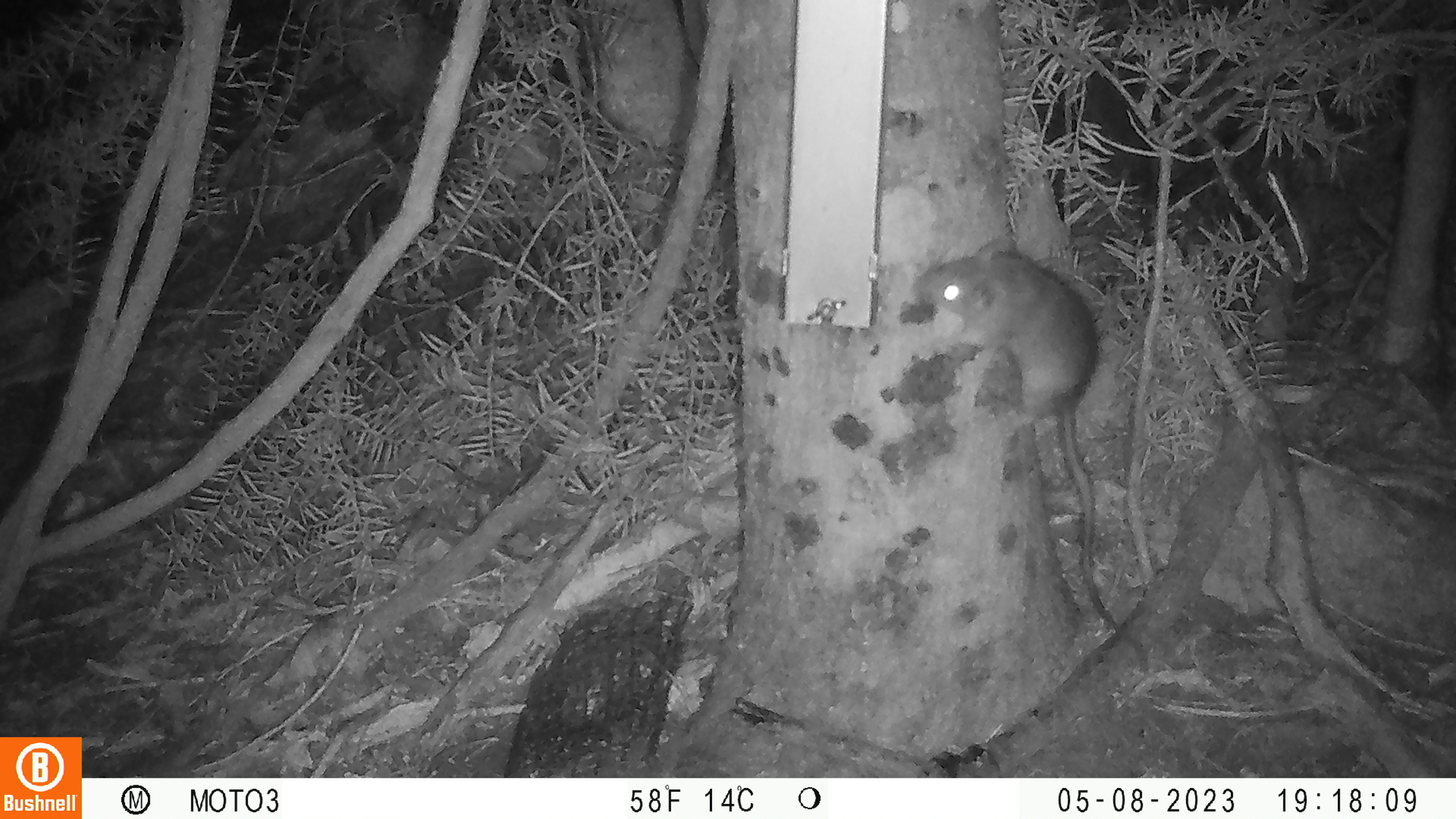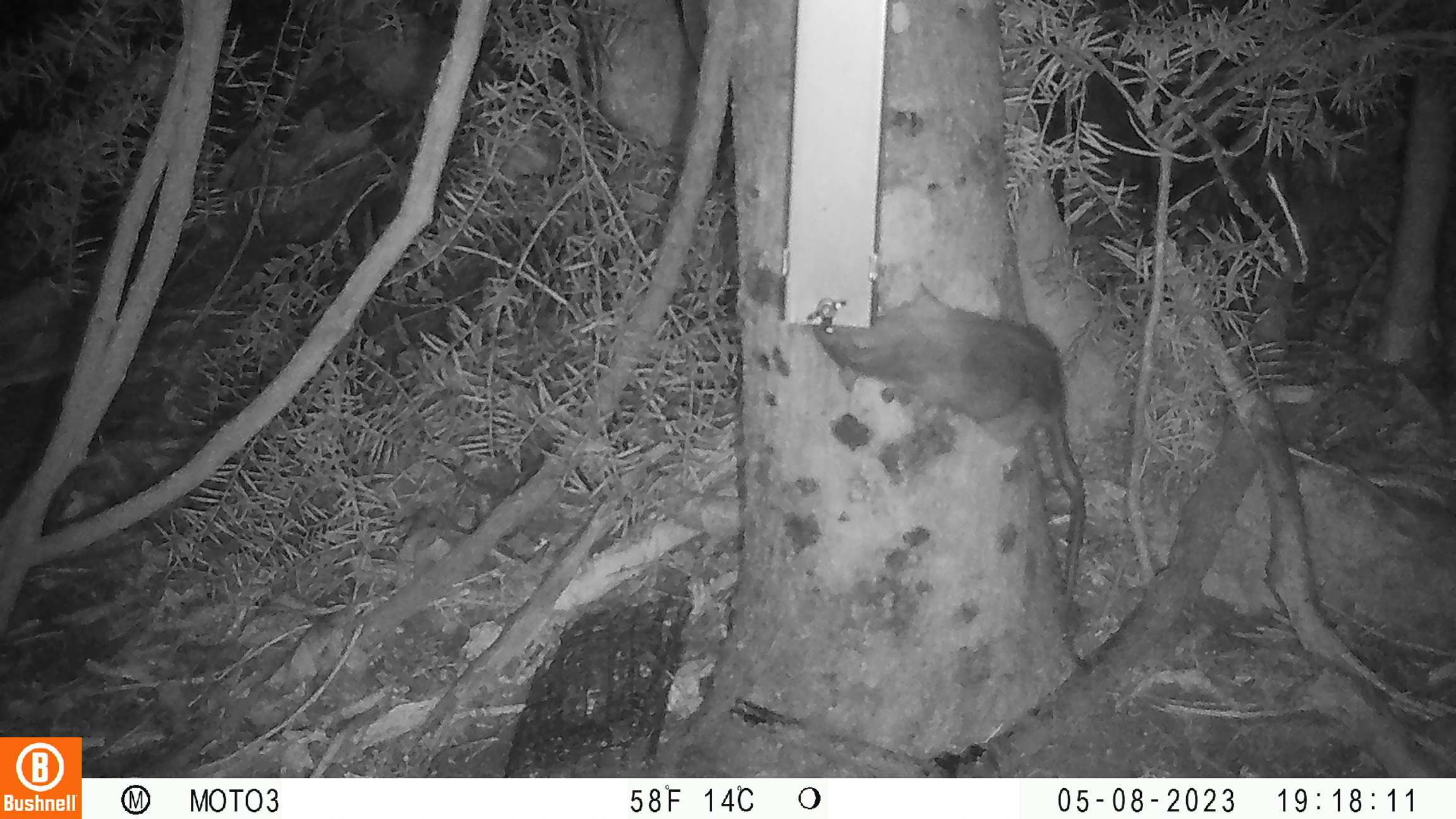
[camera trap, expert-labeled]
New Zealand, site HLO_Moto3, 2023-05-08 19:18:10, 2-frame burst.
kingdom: Animalia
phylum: Chordata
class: Mammalia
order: Rodentia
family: Muridae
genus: Rattus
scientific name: Rattus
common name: rat